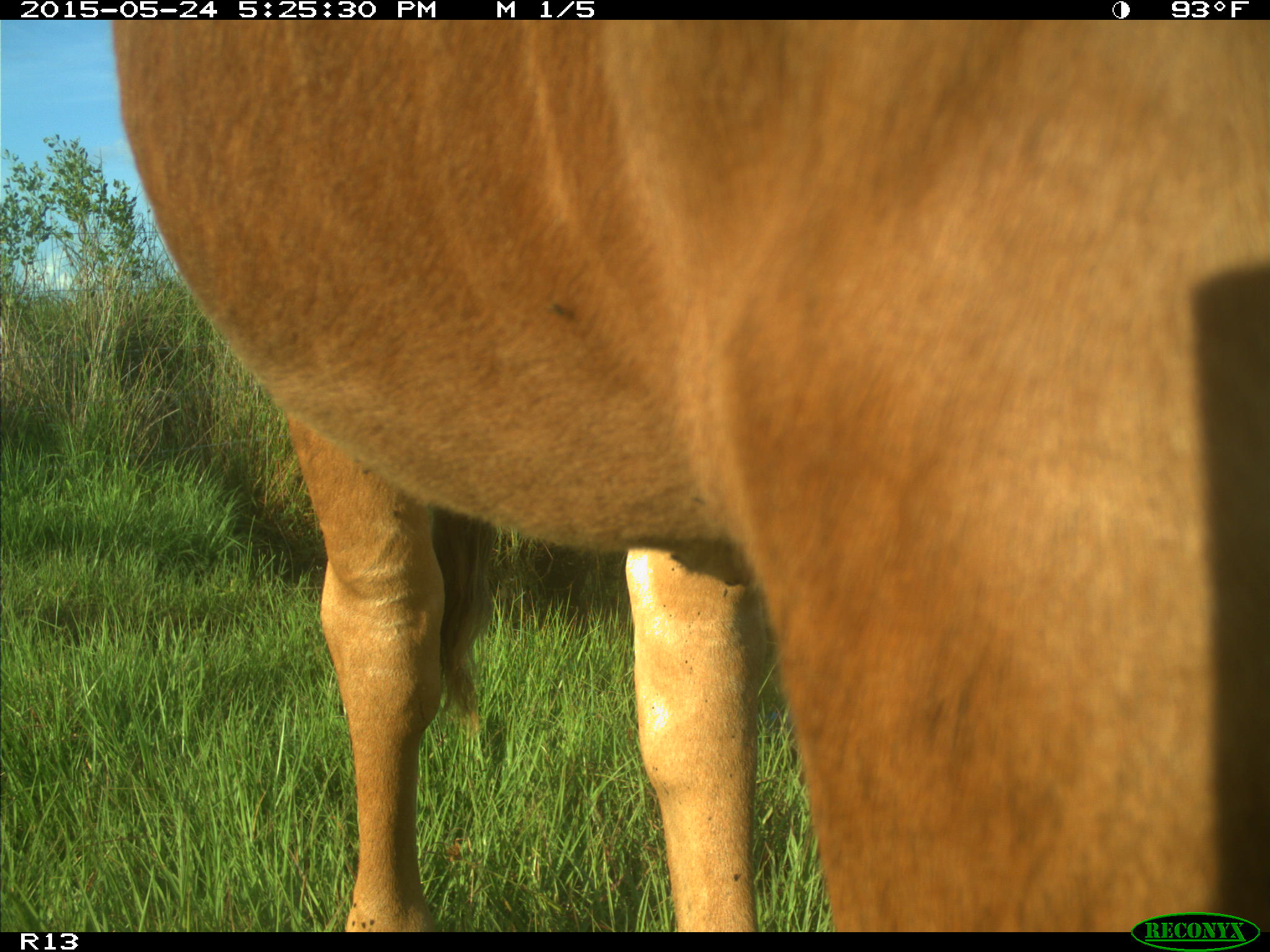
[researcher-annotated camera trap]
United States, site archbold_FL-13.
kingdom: Animalia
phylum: Chordata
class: Mammalia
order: Artiodactyla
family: Bovidae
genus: Bos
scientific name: Bos taurus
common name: domestic cow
Bos taurus (domestic cow).